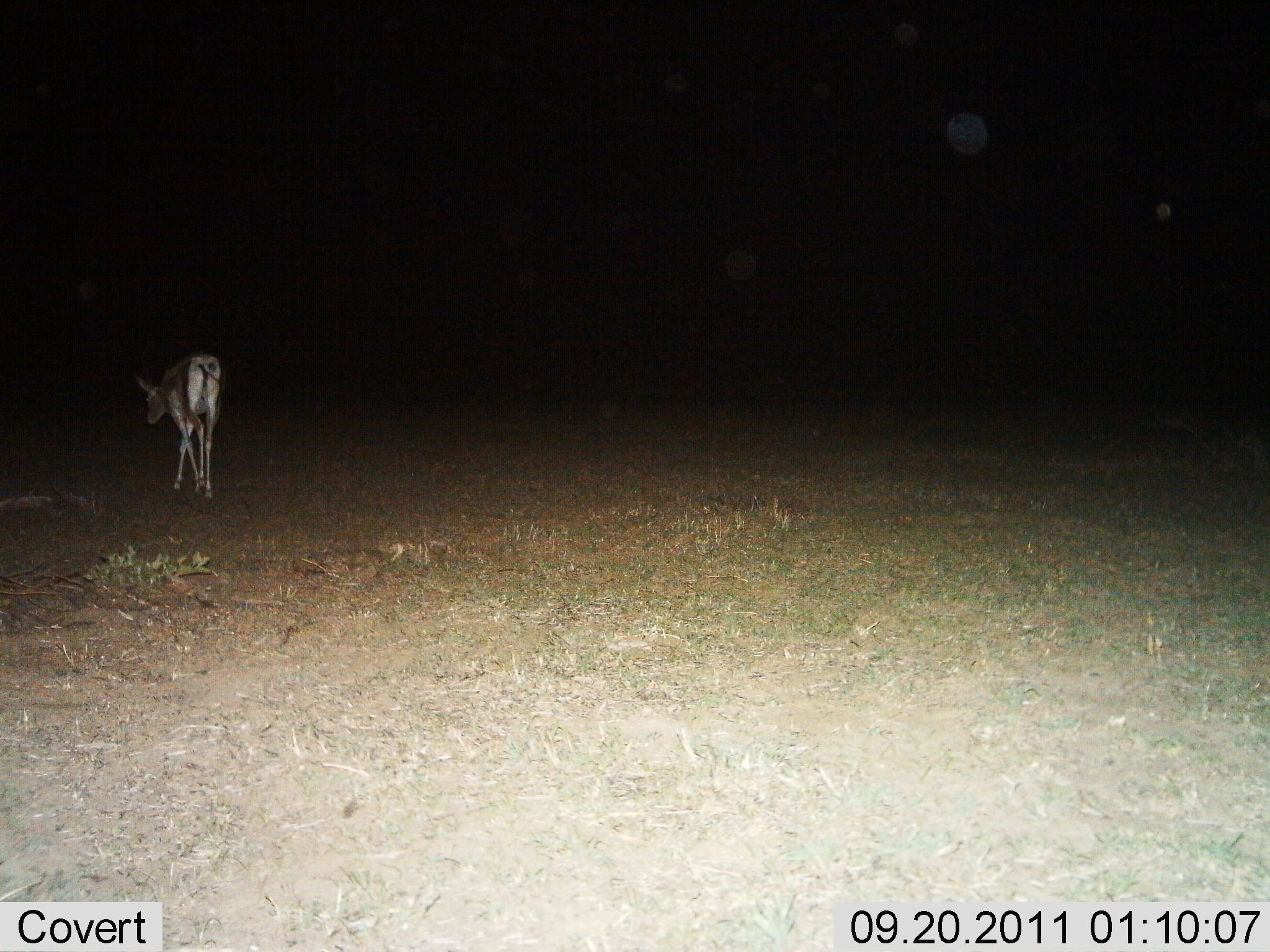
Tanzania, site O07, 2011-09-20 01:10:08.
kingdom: Animalia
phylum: Chordata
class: Mammalia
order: Artiodactyla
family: Bovidae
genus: Nanger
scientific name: Nanger granti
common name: grant's gazelle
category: gazellegrants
Gazellegrants (grant's gazelle) (Nanger granti), count 1. Behavior (volunteer vote fractions): standing 36%, resting 0%, moving 73%, interacting 0%. Young present (vote fraction): 0%. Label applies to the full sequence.